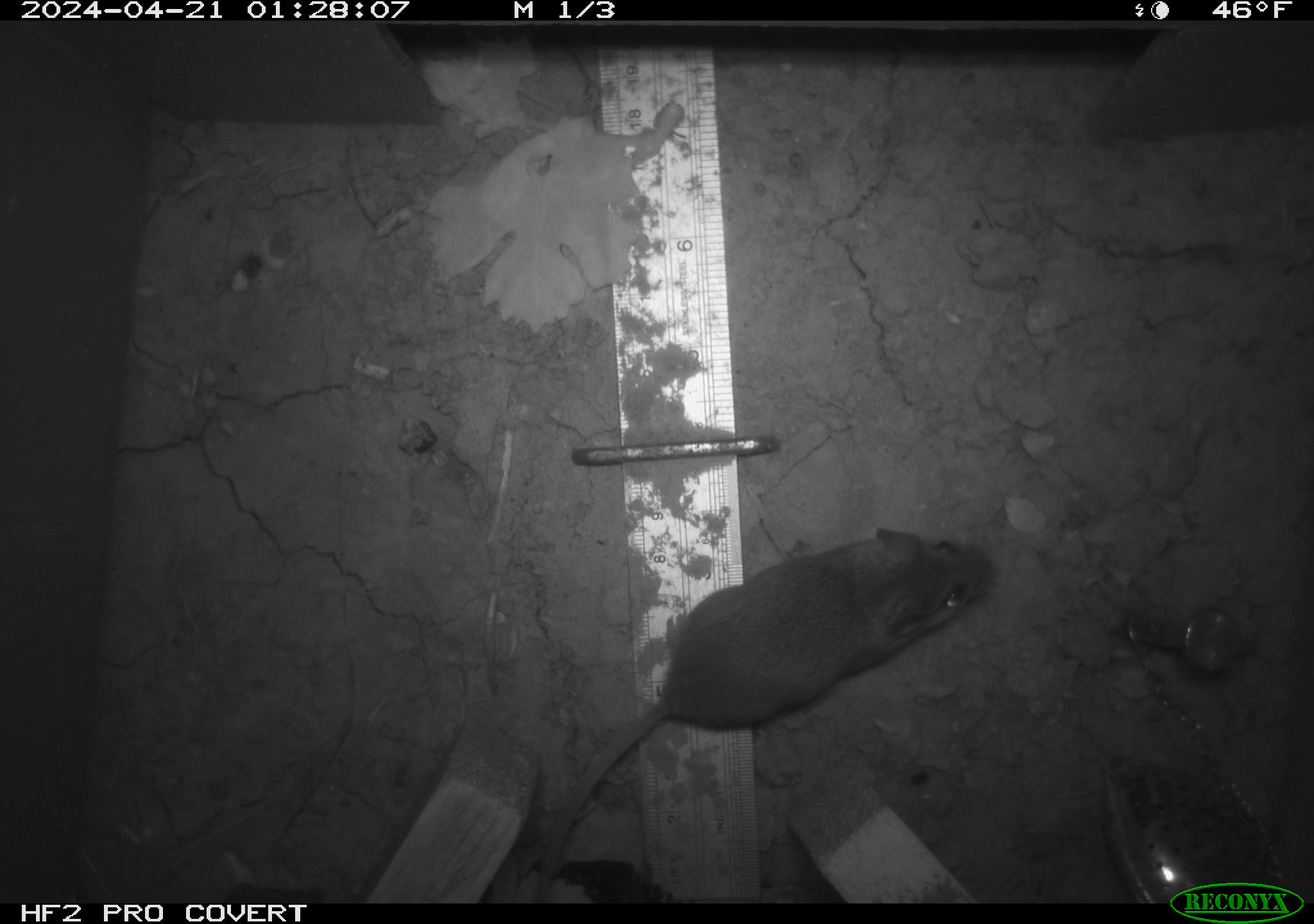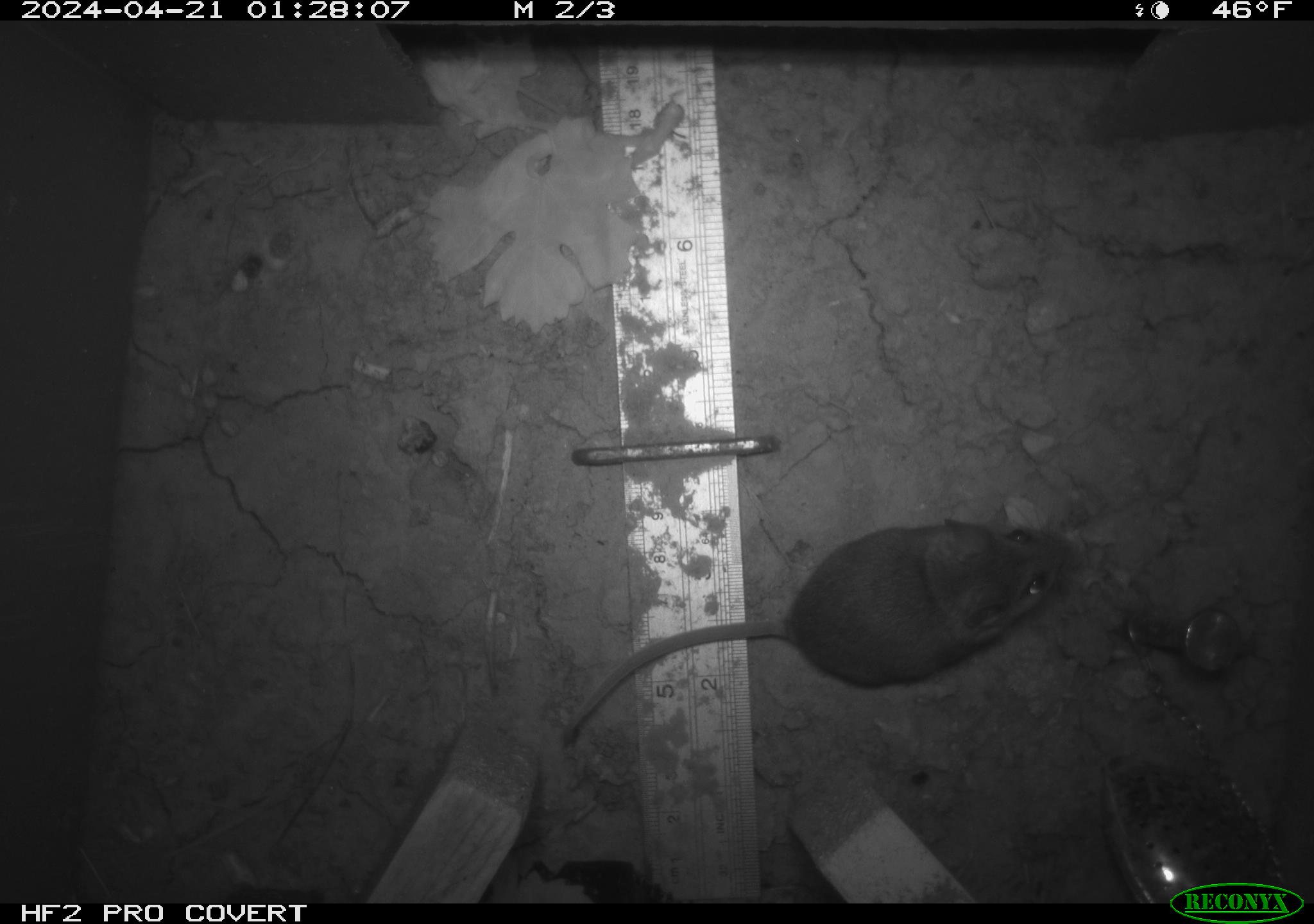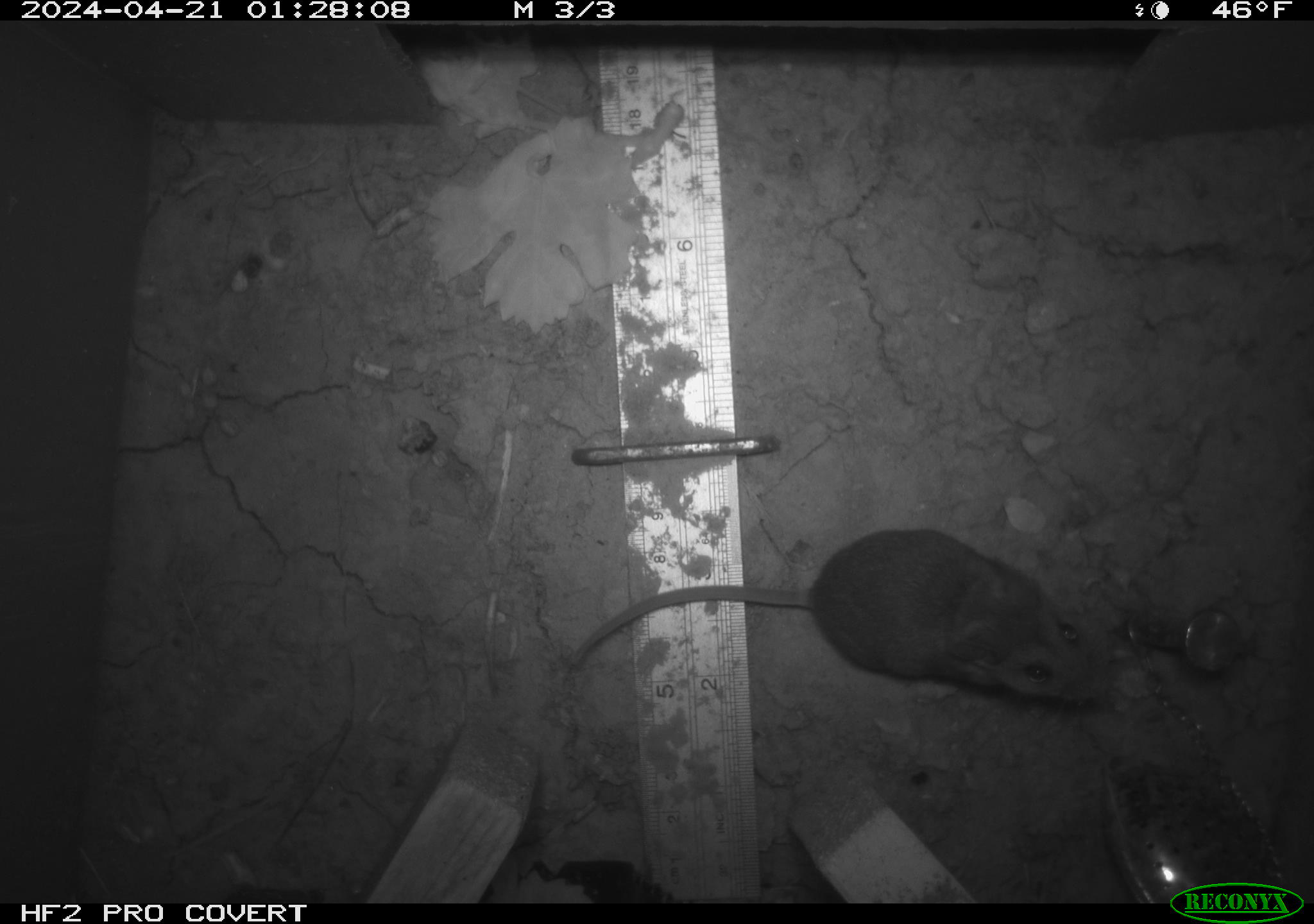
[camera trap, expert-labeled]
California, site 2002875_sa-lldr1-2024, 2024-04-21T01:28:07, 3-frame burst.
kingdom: Animalia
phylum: Chordata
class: Mammalia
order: Rodentia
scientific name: Rodentia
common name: rodent